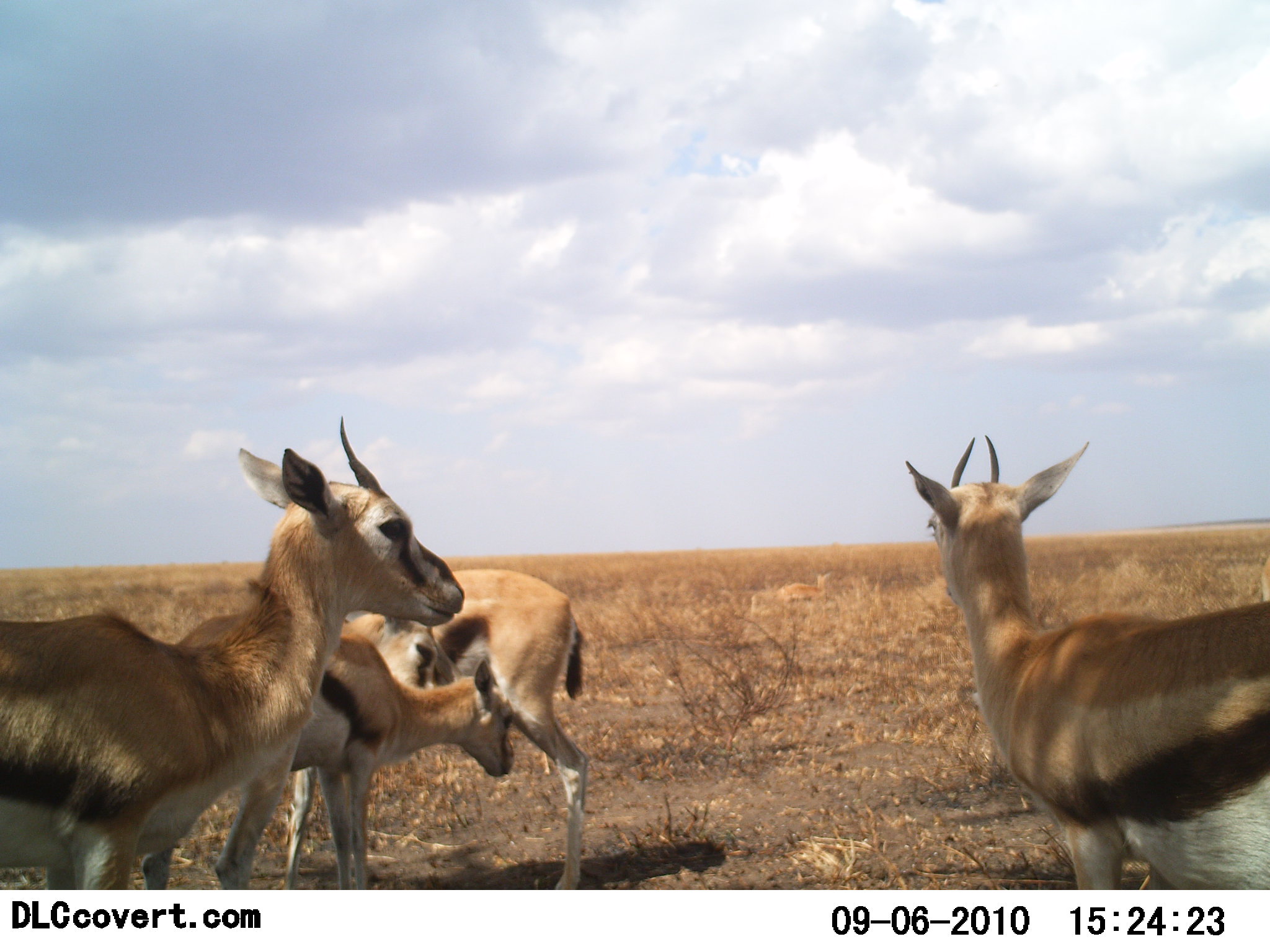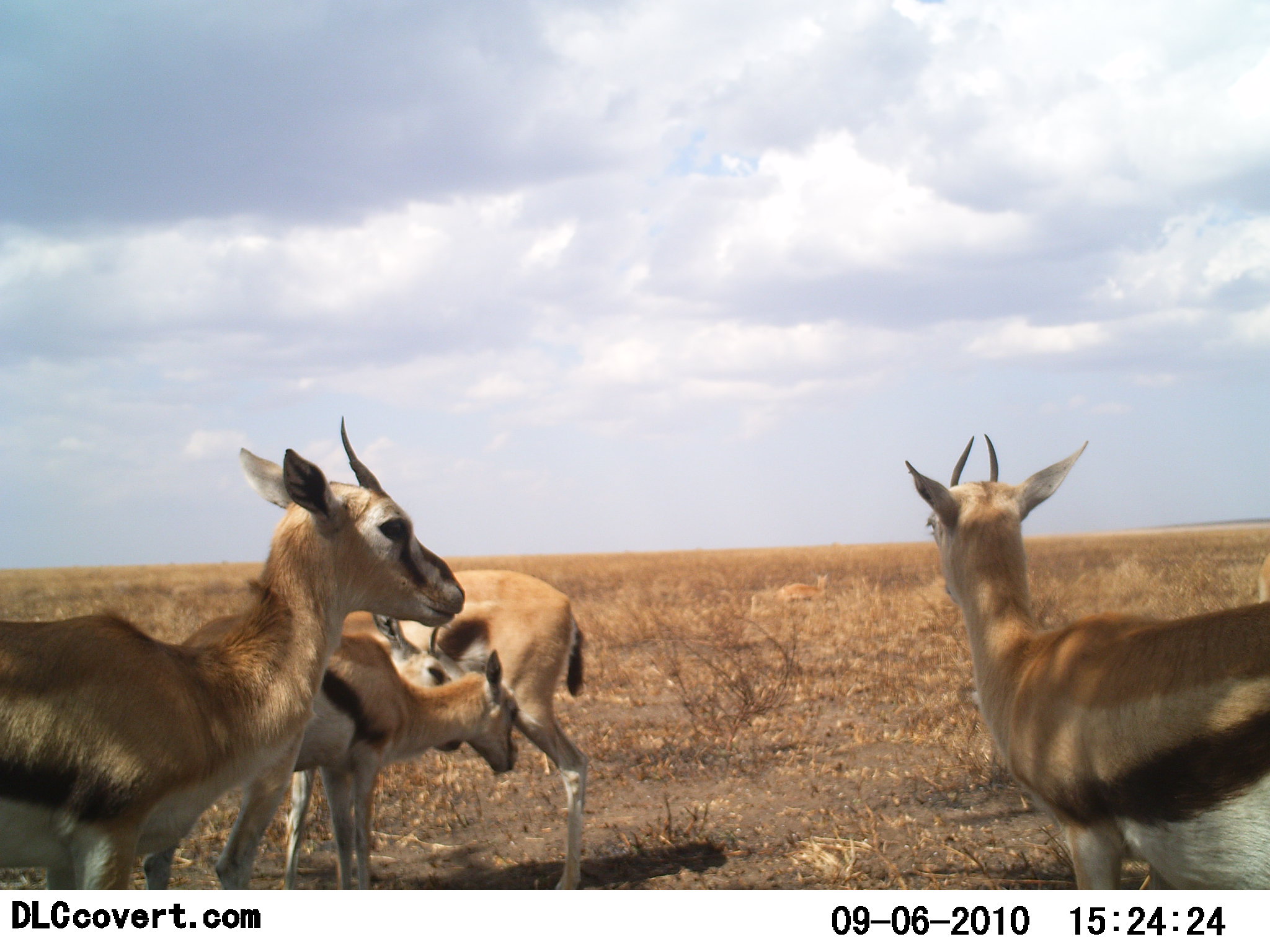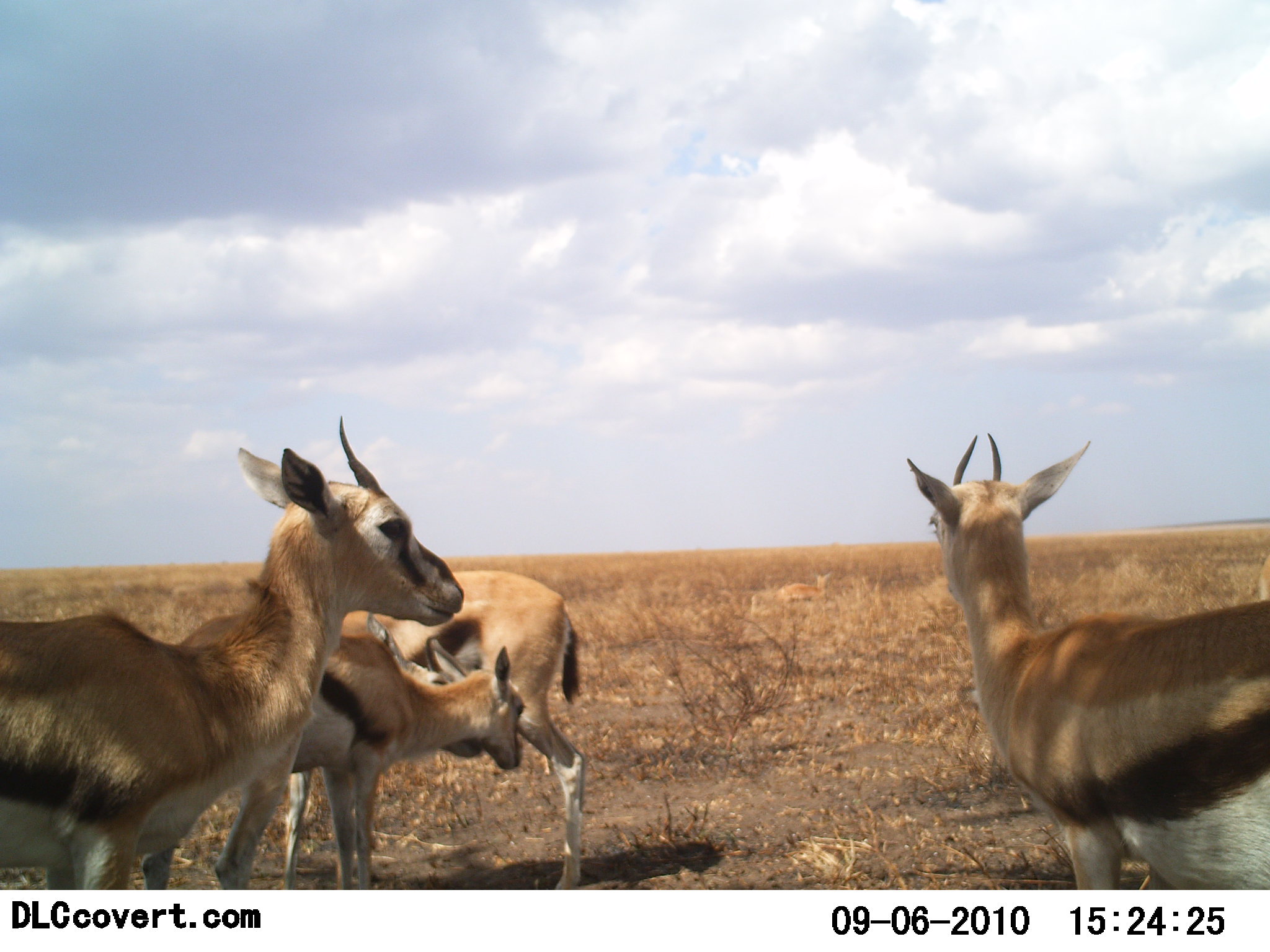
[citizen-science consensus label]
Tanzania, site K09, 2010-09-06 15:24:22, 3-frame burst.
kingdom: Animalia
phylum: Chordata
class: Mammalia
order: Artiodactyla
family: Bovidae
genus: Eudorcas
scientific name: Eudorcas thomsonii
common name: thomson's gazelle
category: gazellethomsons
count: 4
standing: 92%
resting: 0%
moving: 8%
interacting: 31%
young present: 54%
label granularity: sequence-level